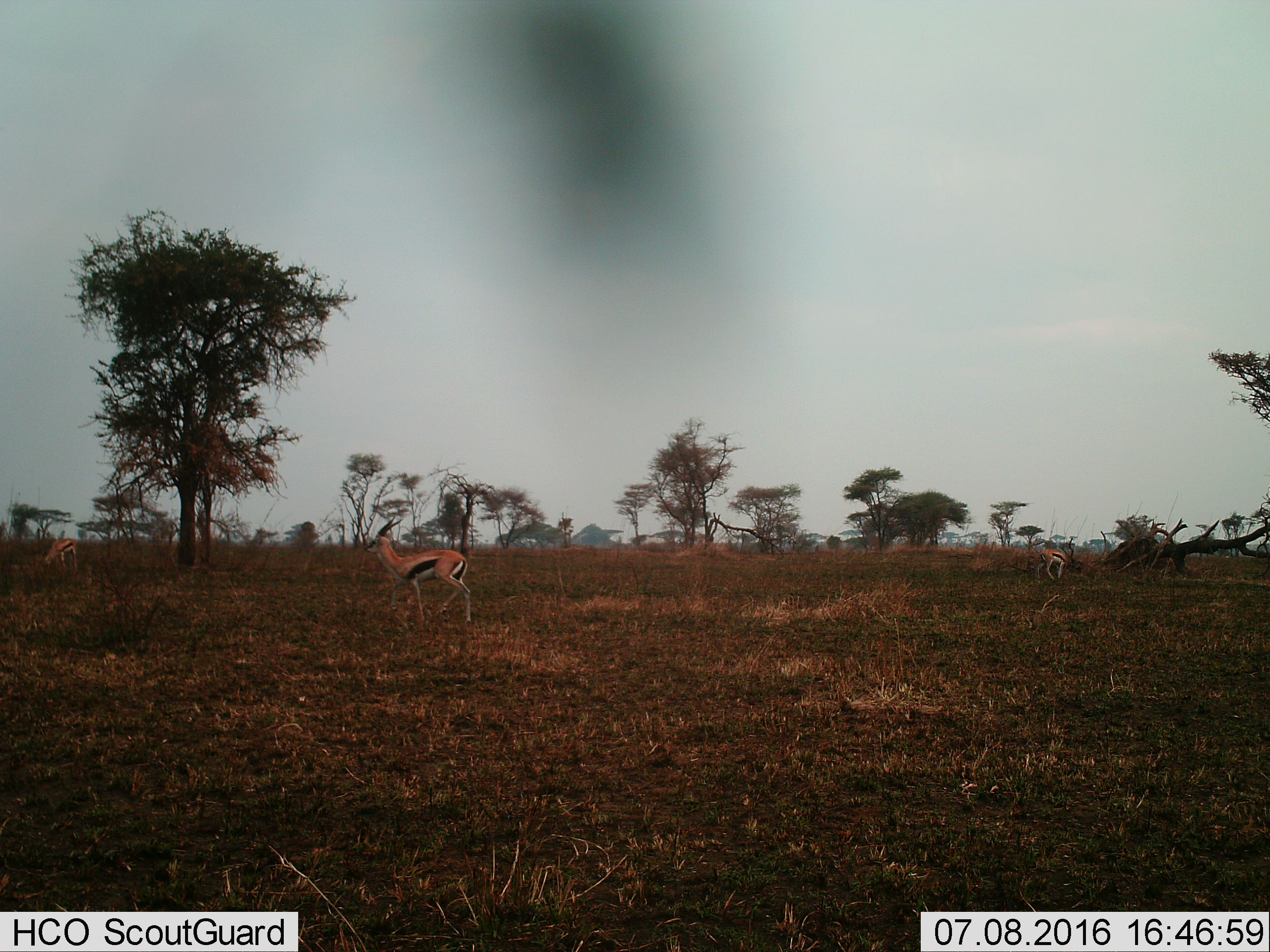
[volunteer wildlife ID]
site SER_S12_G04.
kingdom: Animalia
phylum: Chordata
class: Mammalia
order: Artiodactyla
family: Bovidae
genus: Eudorcas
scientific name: Eudorcas thomsonii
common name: thomson's gazelle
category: gazellethomsons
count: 3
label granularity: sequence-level